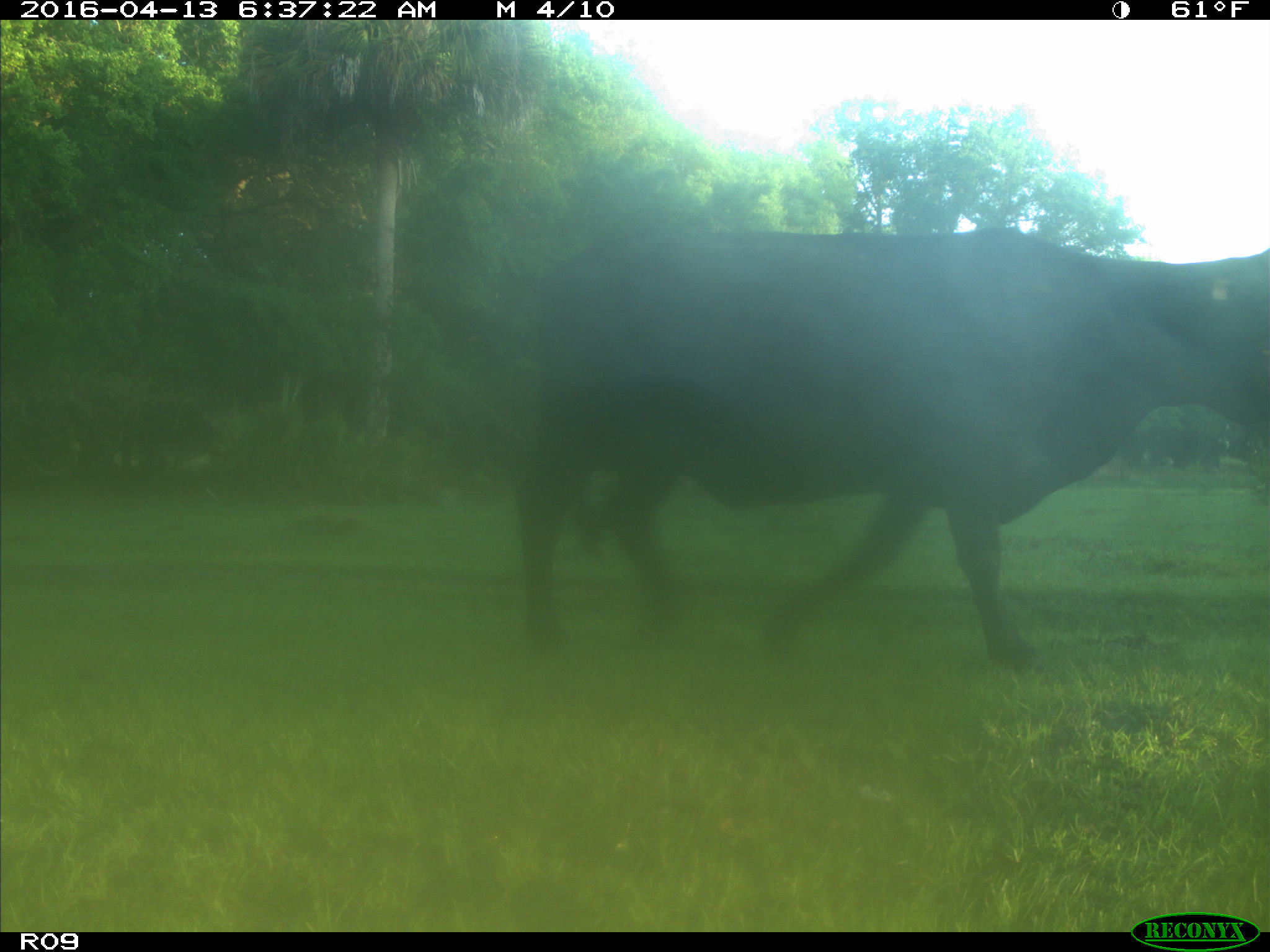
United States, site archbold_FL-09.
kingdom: Animalia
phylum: Chordata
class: Mammalia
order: Artiodactyla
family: Bovidae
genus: Bos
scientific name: Bos taurus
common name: domestic cow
Bos taurus (domestic cow).